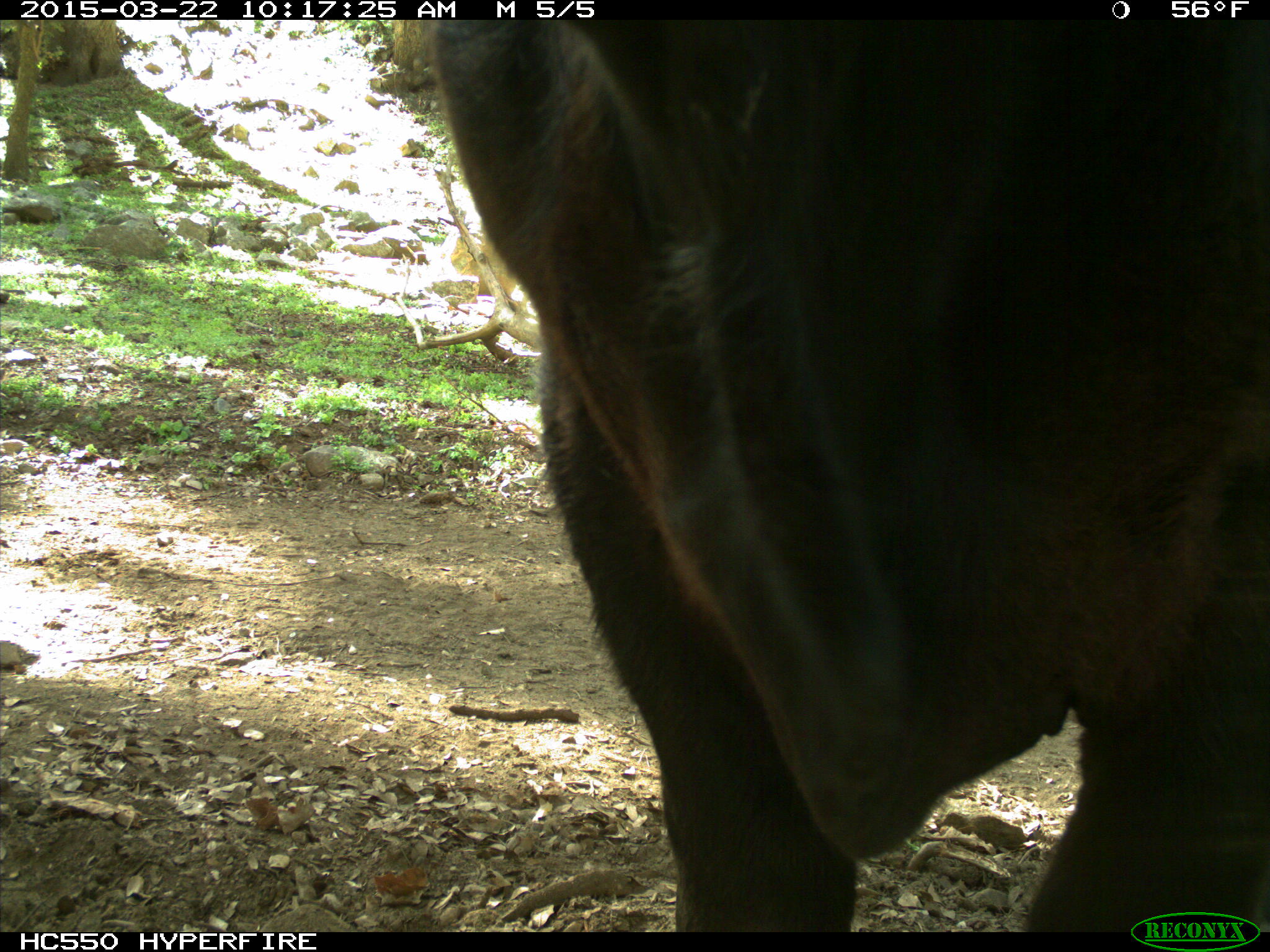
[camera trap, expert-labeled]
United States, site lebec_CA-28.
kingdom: Animalia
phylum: Chordata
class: Mammalia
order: Artiodactyla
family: Bovidae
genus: Bos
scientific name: Bos taurus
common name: domestic cow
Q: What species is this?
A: Bos taurus (domestic cow).